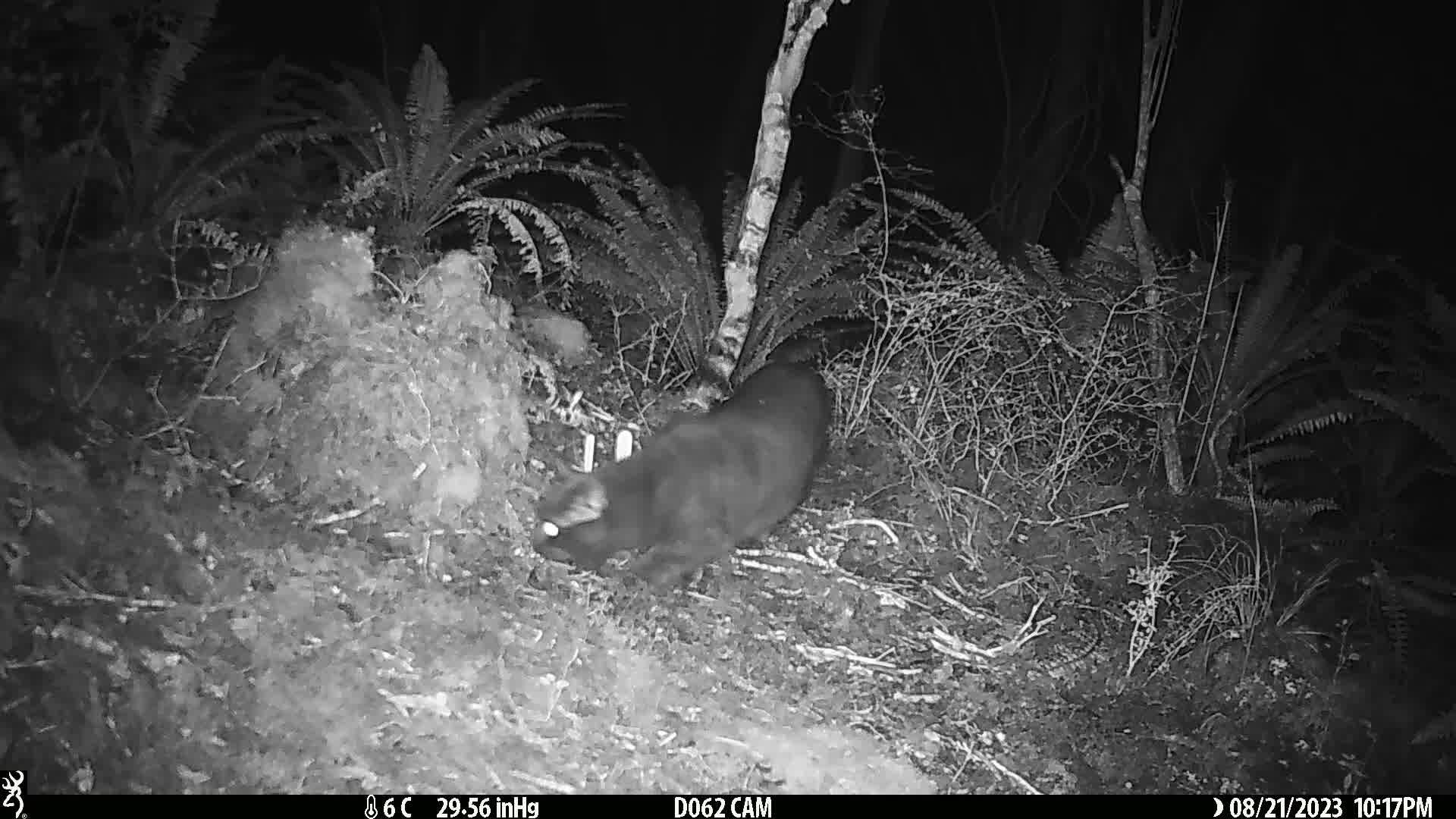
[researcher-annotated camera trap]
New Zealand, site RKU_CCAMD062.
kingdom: Animalia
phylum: Chordata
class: Mammalia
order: Carnivora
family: Felidae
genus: Felis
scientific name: Felis catus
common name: domestic cat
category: cat